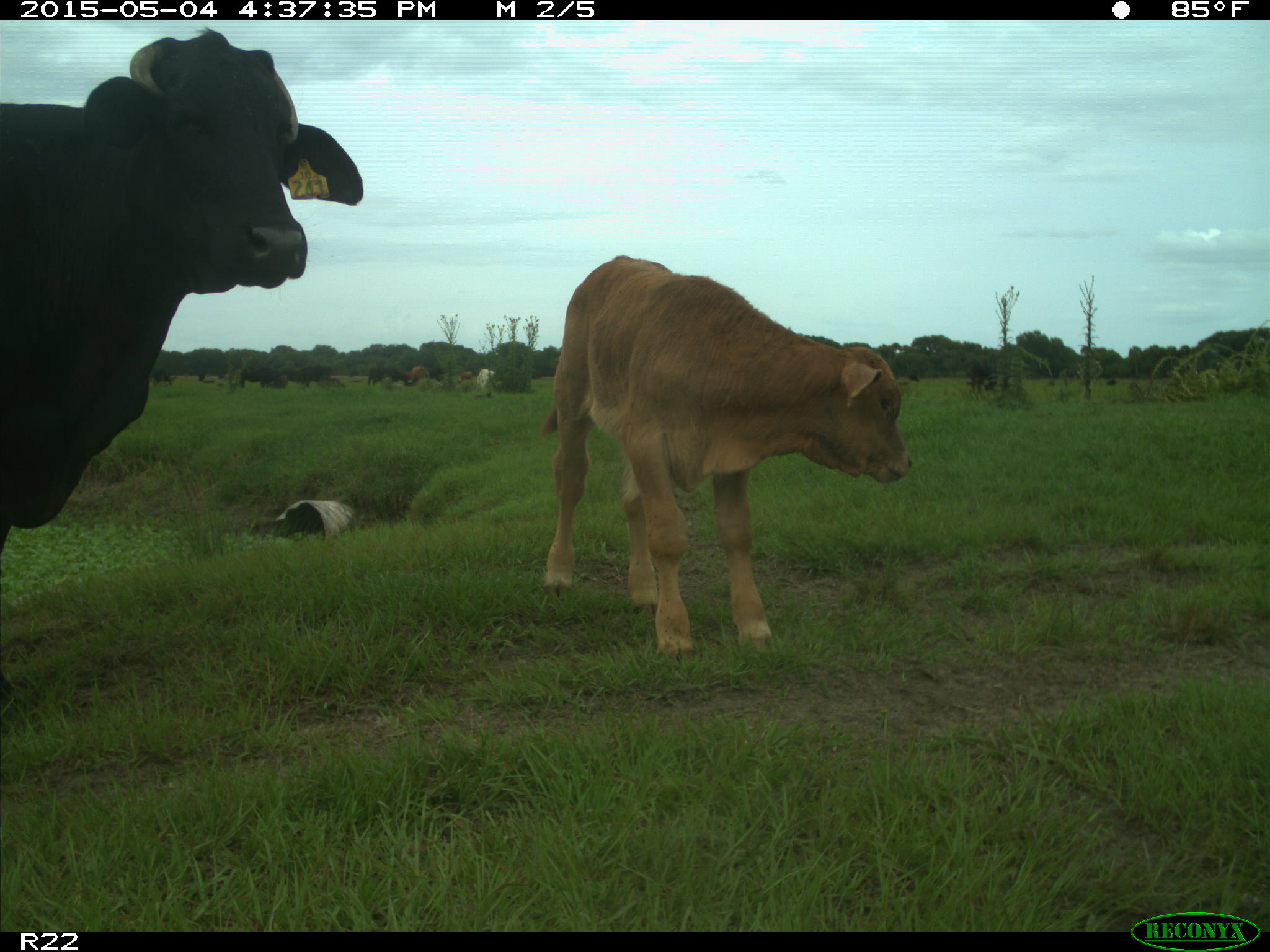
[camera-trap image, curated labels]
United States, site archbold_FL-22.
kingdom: Animalia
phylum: Chordata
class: Mammalia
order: Artiodactyla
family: Bovidae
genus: Bos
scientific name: Bos taurus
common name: domestic cow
Bos taurus (domestic cow).